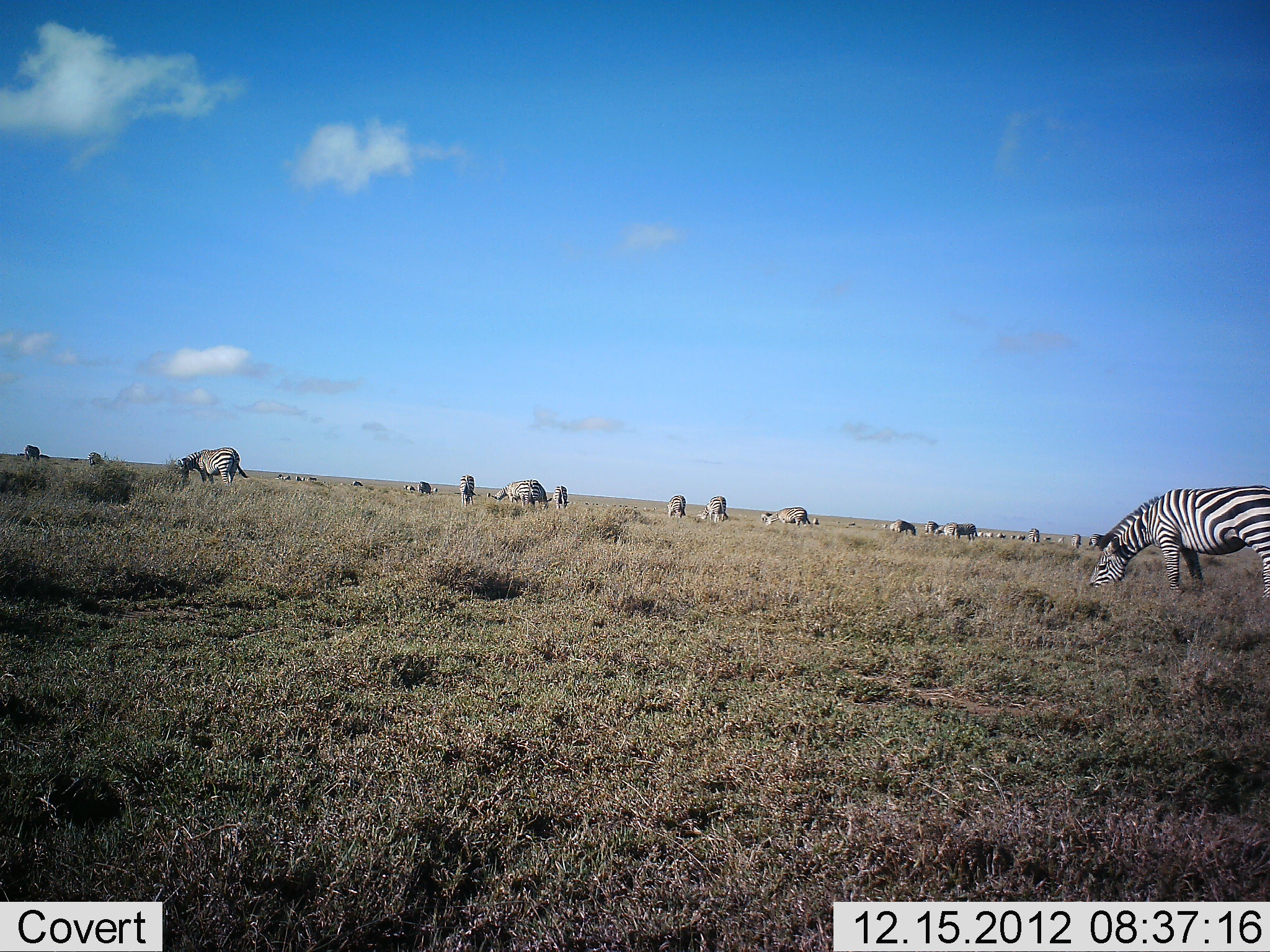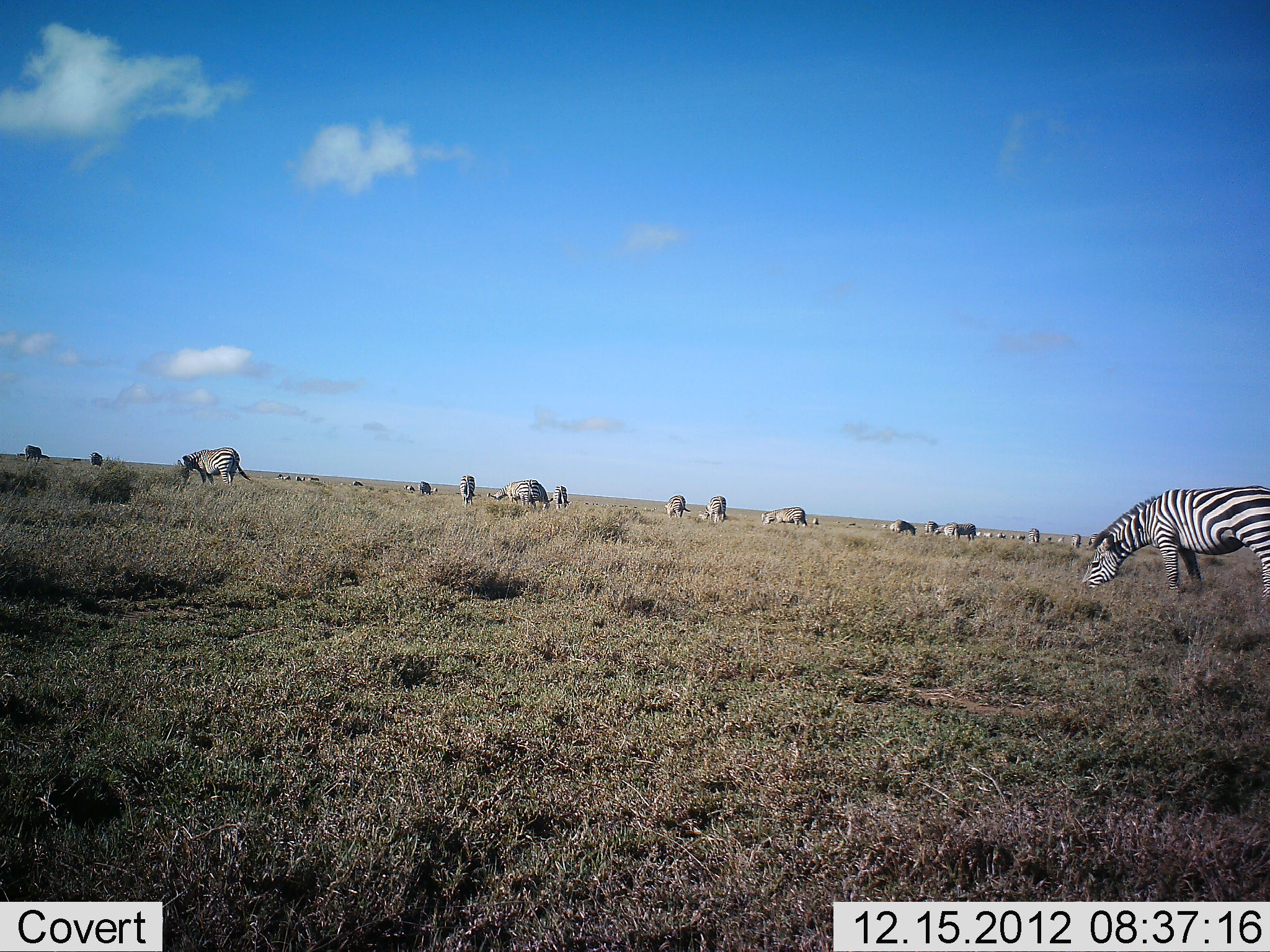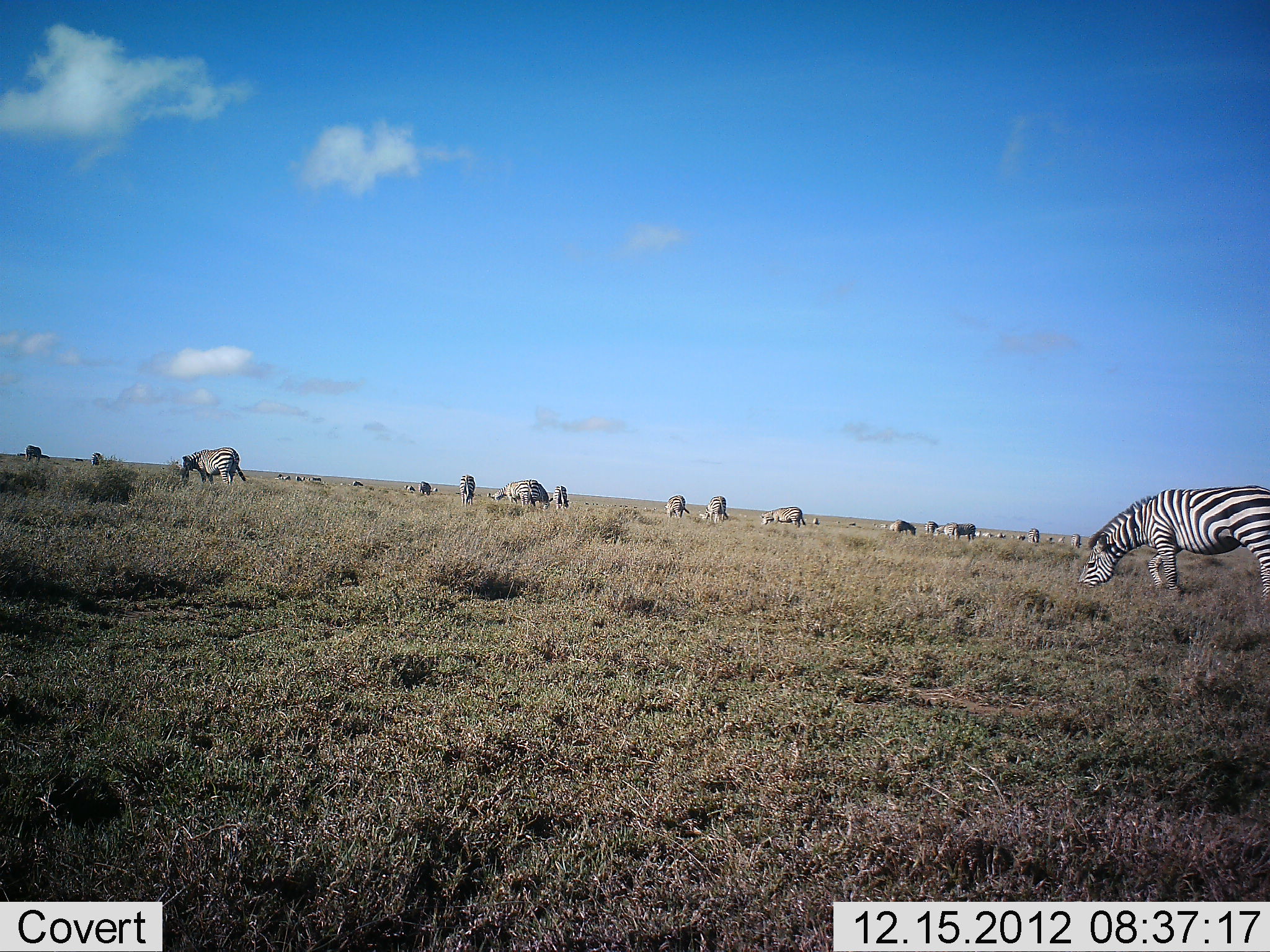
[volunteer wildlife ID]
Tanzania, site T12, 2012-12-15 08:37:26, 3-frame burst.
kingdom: Animalia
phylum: Chordata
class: Mammalia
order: Perissodactyla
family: Equidae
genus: Equus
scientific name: Equus quagga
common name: plains zebra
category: zebra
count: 11-50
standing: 40%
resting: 0%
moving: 0%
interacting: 0%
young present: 0%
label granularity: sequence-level